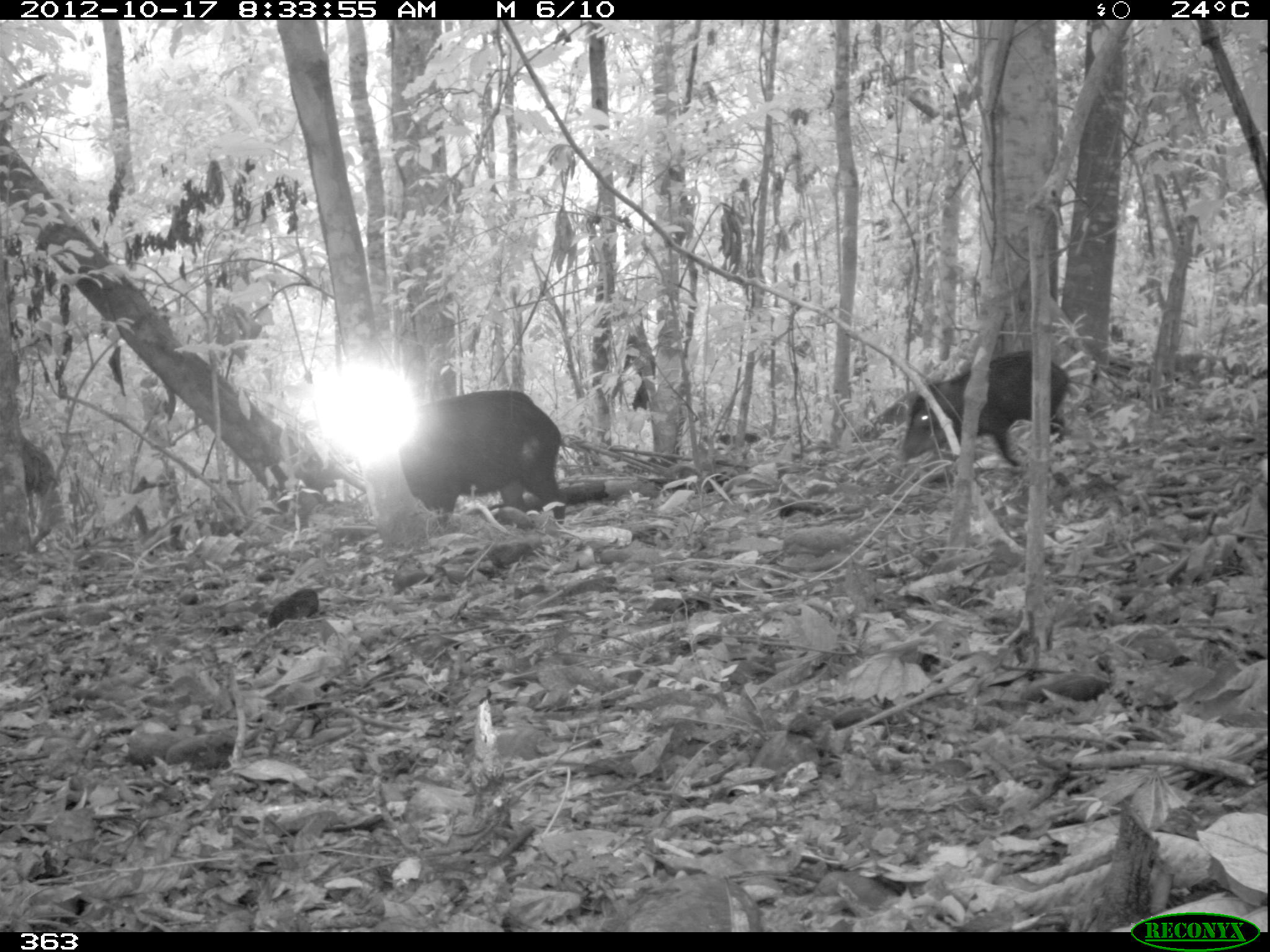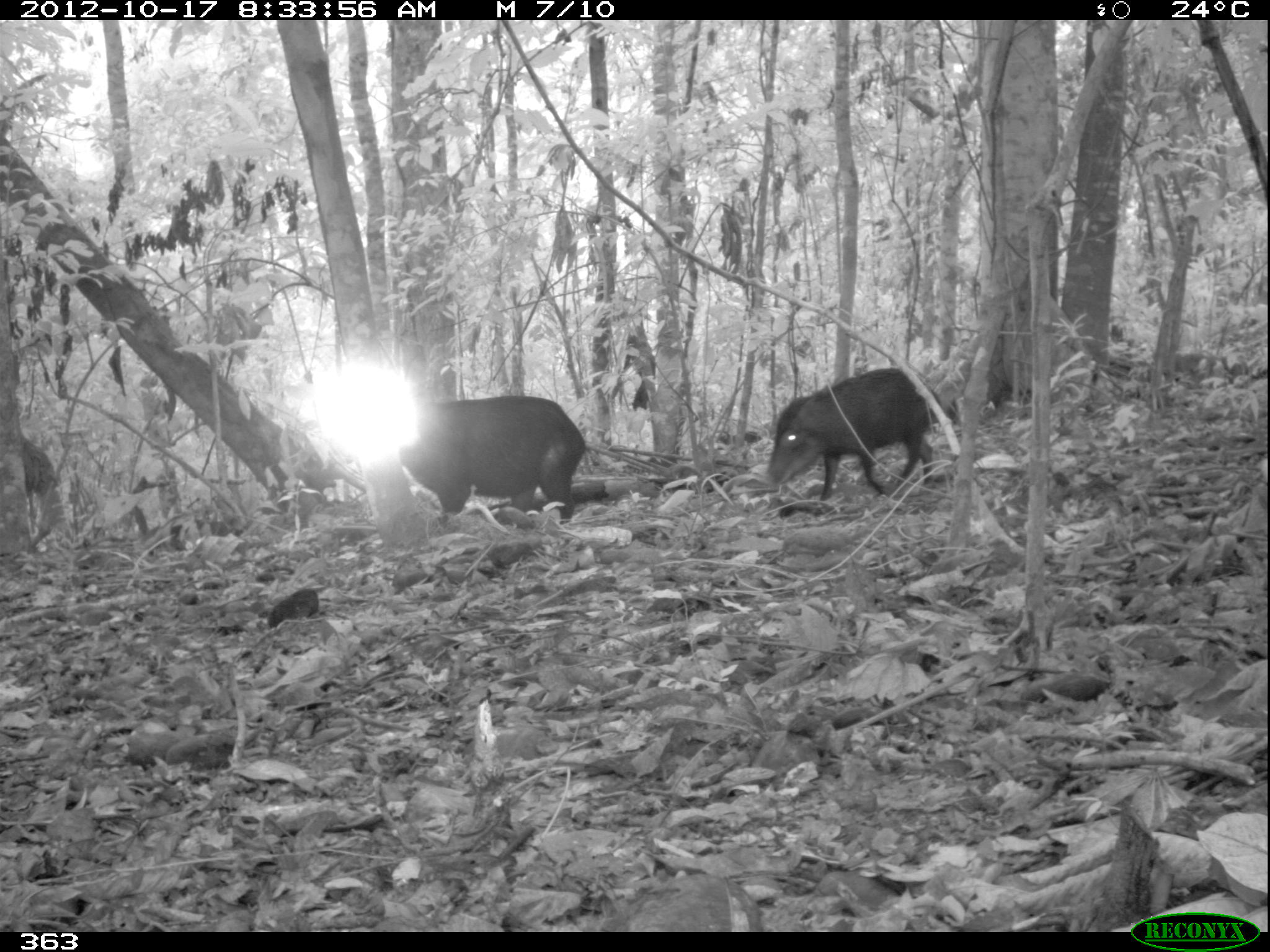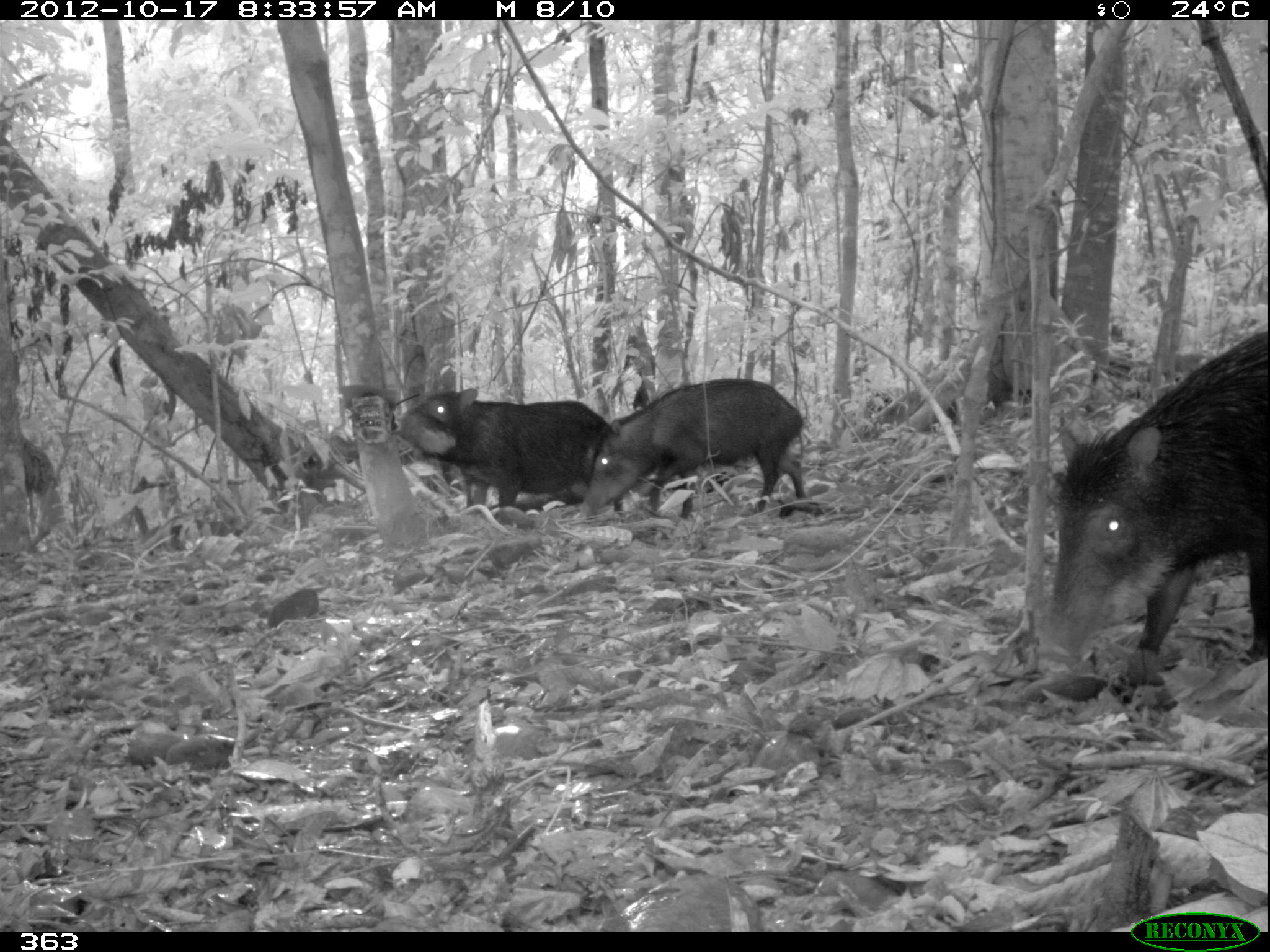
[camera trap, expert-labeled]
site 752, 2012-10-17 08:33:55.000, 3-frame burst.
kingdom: Animalia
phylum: Chordata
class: Mammalia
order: Artiodactyla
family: Tayassuidae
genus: Tayassu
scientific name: Tayassu pecari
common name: white-lipped peccary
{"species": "Tayassu pecari (white-lipped peccary)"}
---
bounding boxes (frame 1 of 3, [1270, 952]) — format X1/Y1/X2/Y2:
tayassu pecari: 397/390/566/522; 897/351/1068/465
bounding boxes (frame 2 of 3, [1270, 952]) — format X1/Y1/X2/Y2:
tayassu pecari: 397/394/586/524; 768/367/939/499